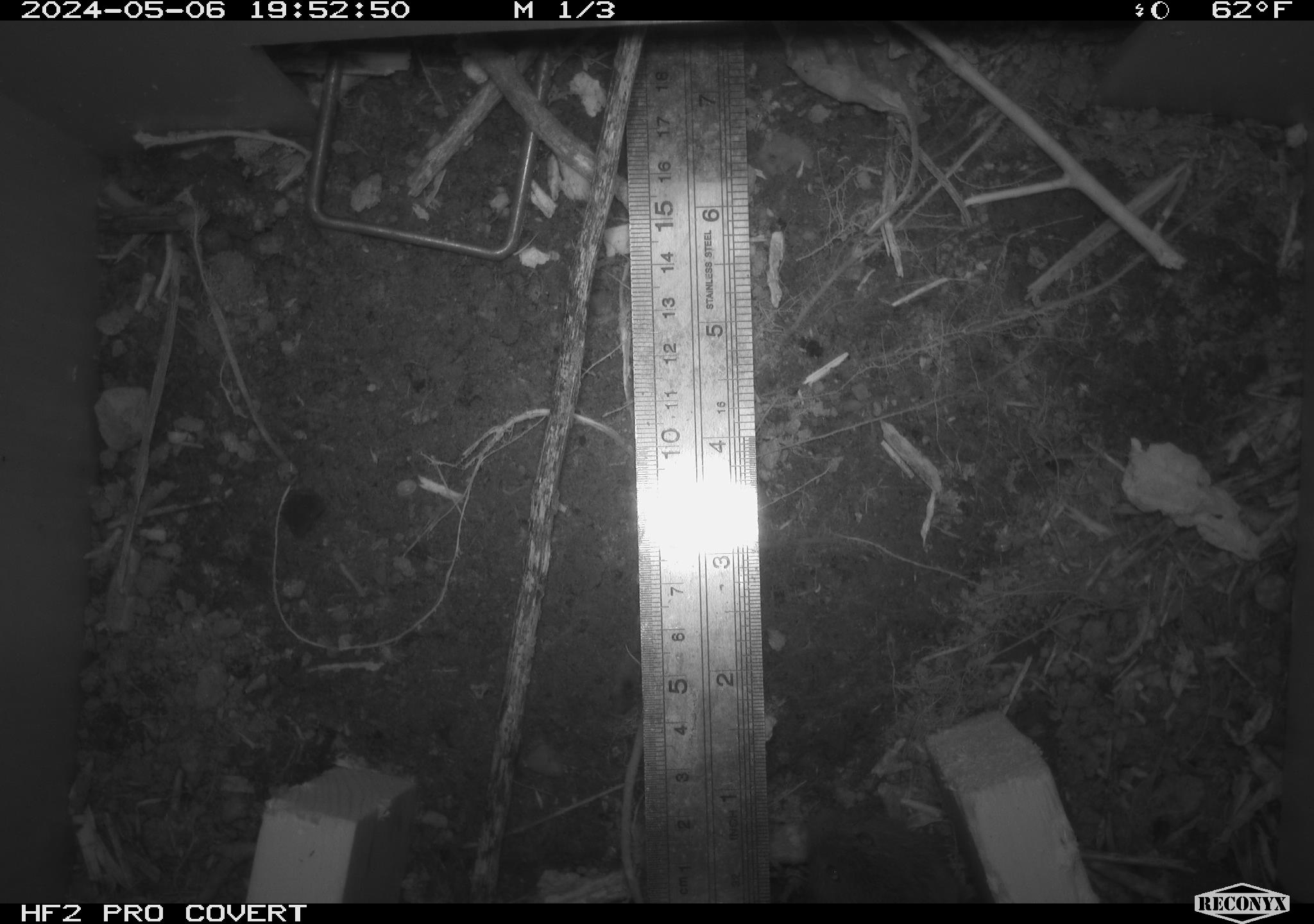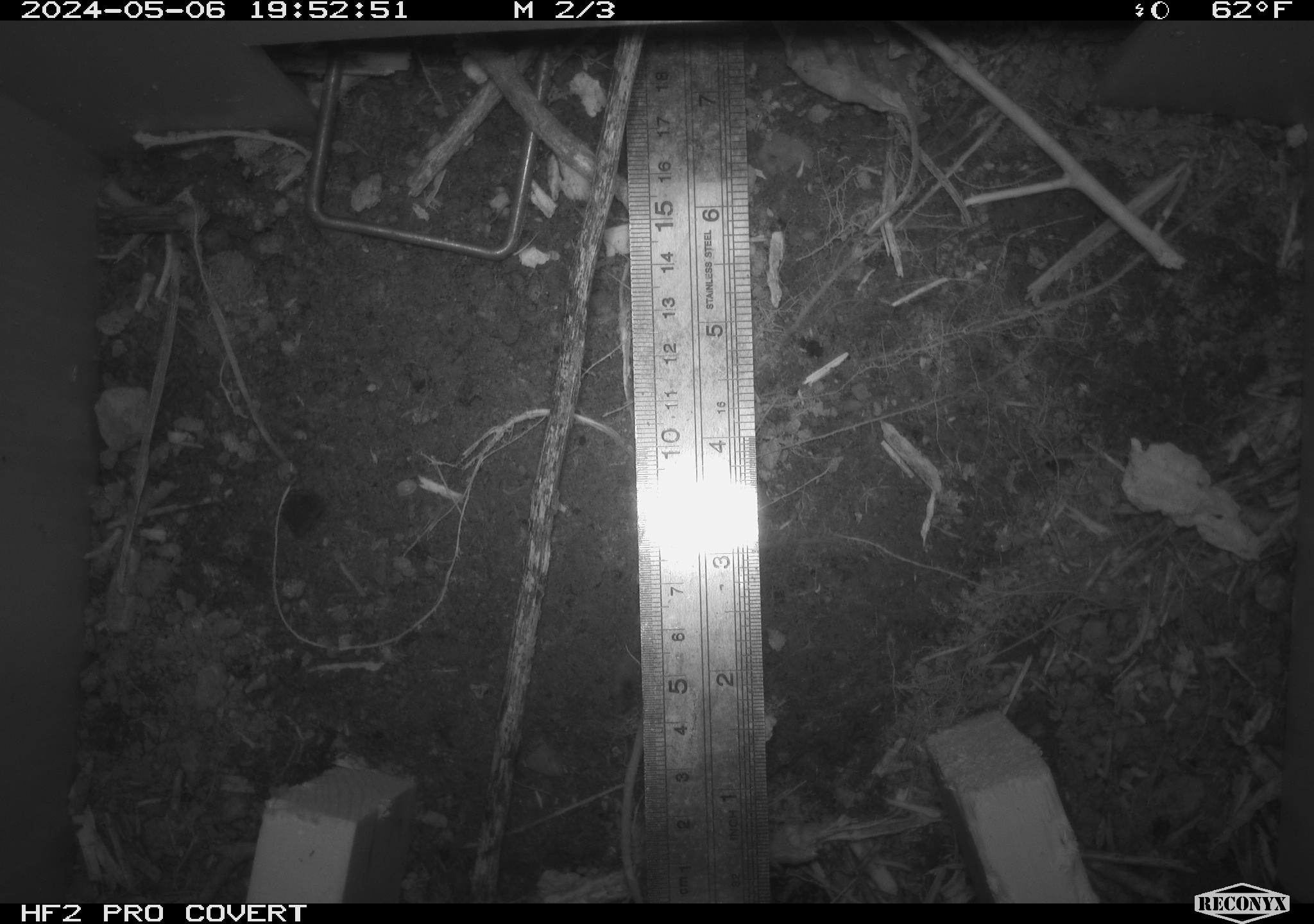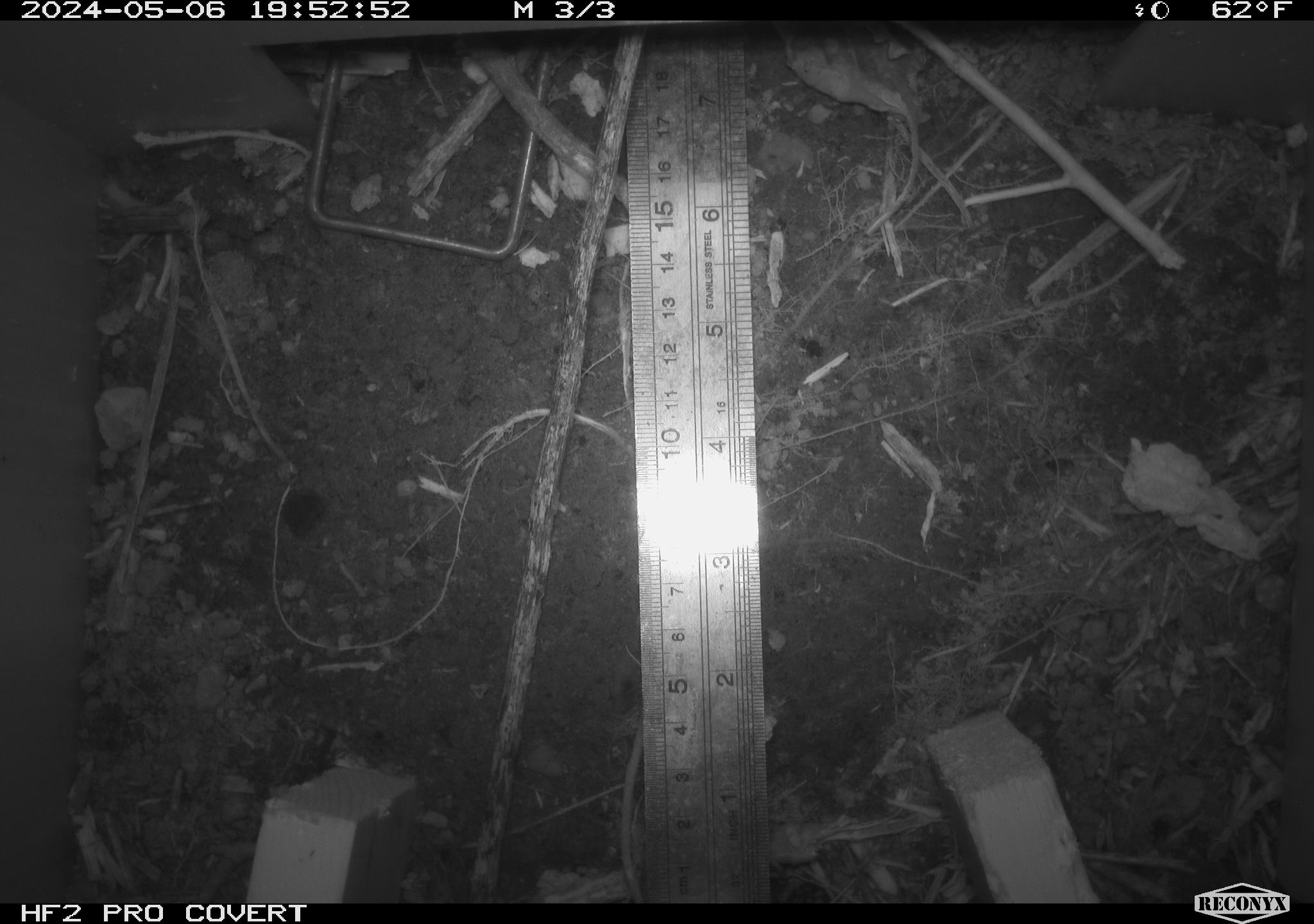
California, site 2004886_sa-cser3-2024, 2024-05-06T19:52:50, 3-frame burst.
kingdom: Animalia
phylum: Chordata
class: Mammalia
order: Rodentia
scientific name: Rodentia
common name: rodent